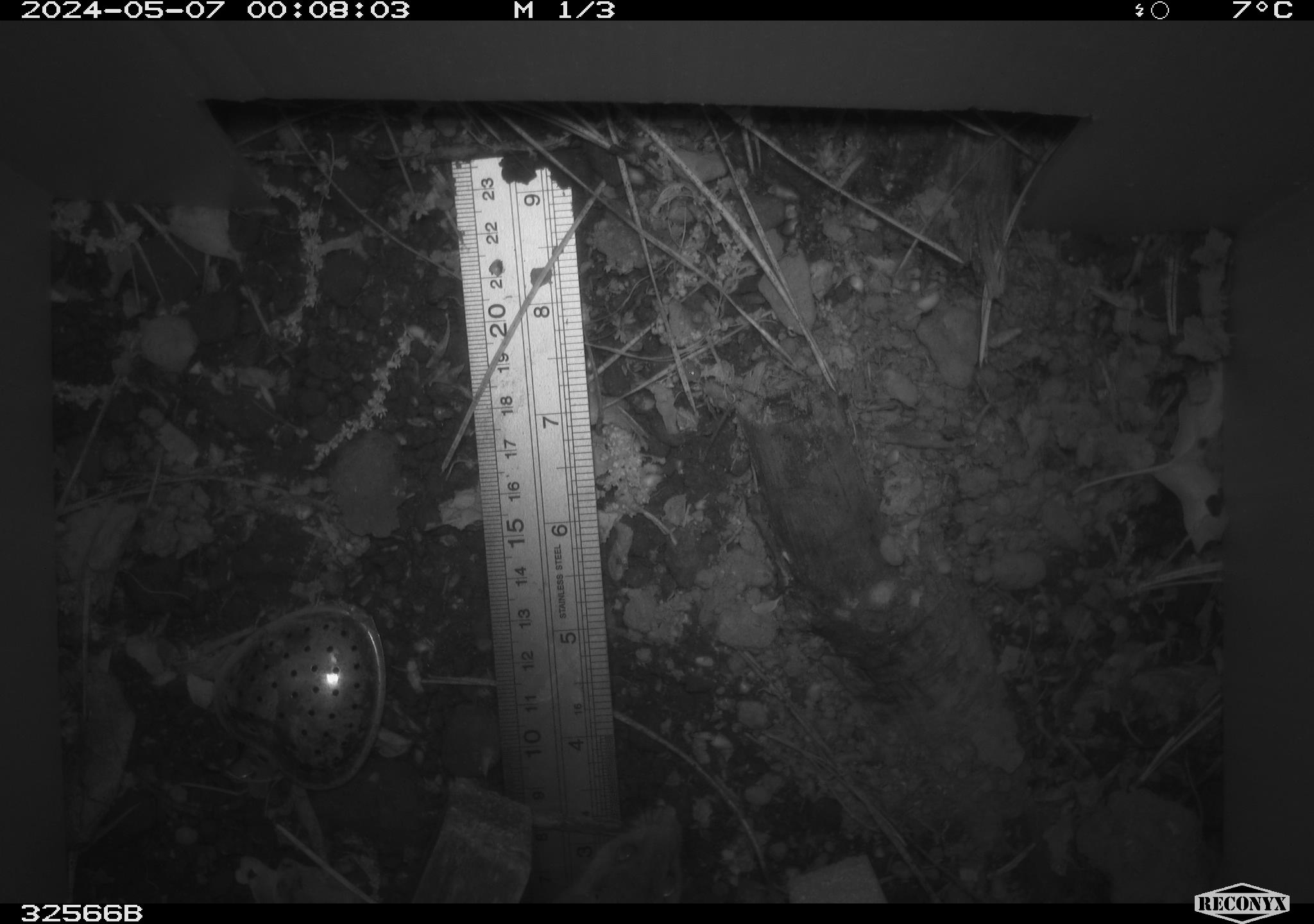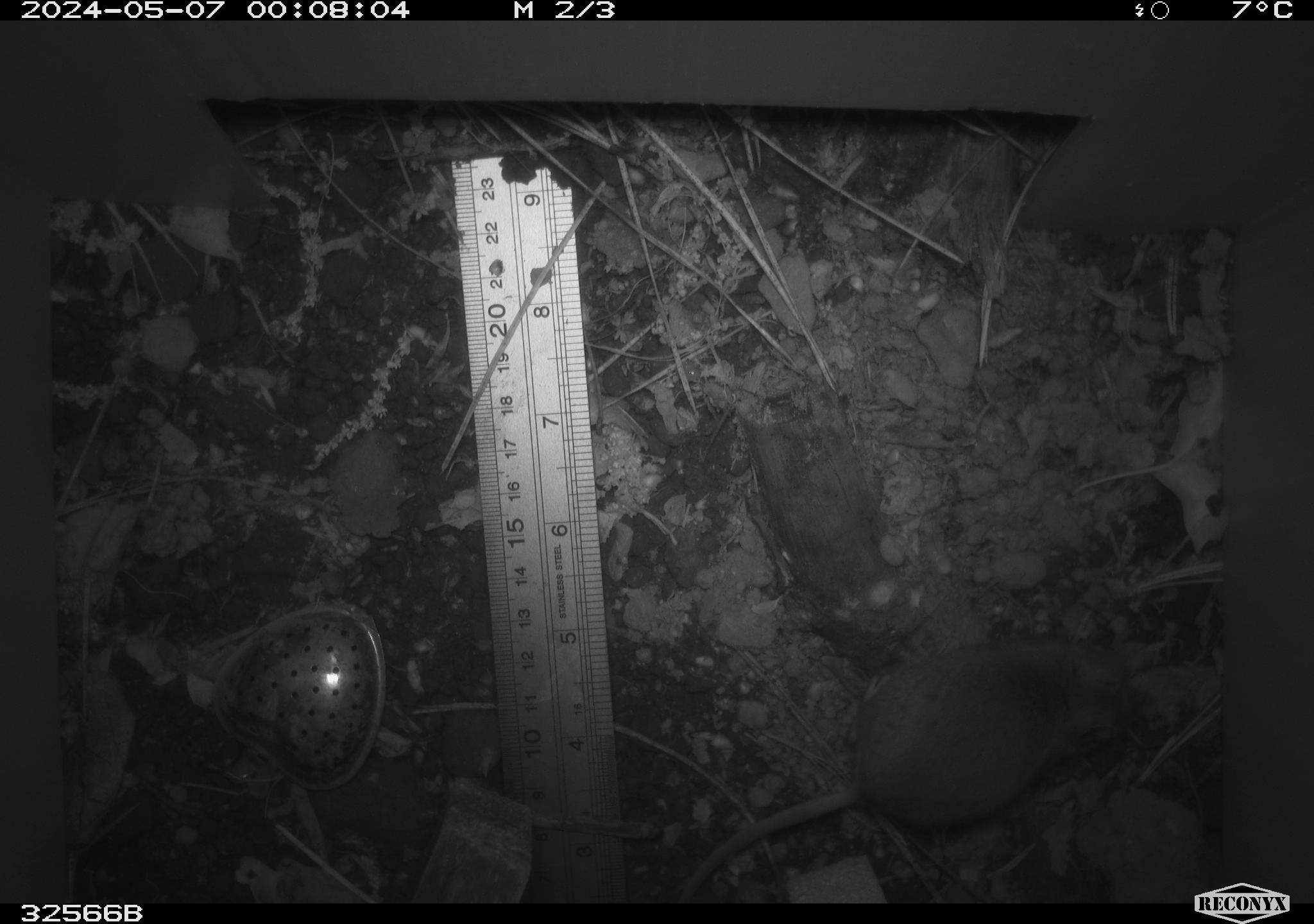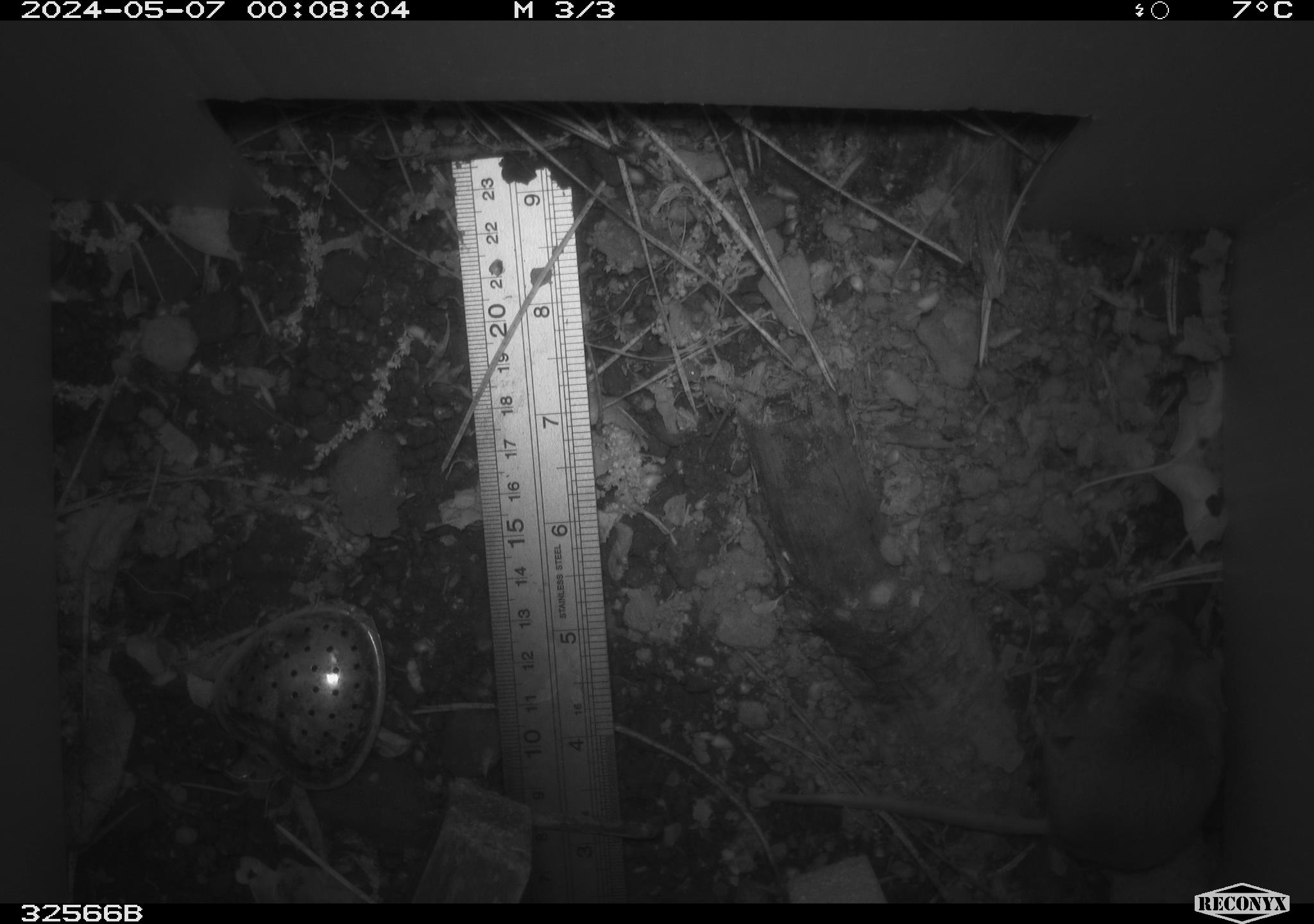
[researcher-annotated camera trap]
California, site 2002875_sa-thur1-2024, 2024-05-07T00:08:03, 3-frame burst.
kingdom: Animalia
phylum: Chordata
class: Mammalia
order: Rodentia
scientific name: Rodentia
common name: mouse species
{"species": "mouse species (Rodentia)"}